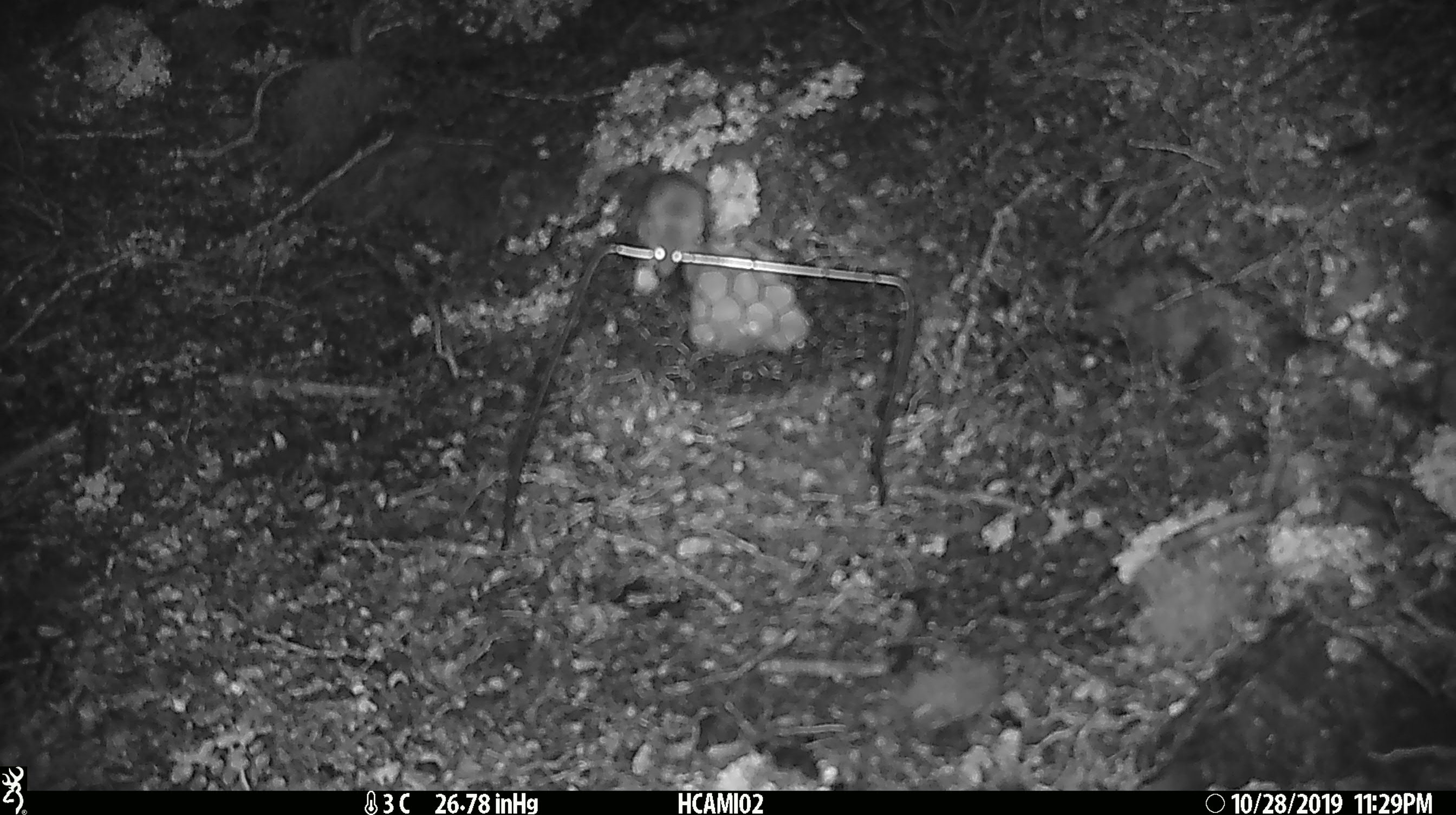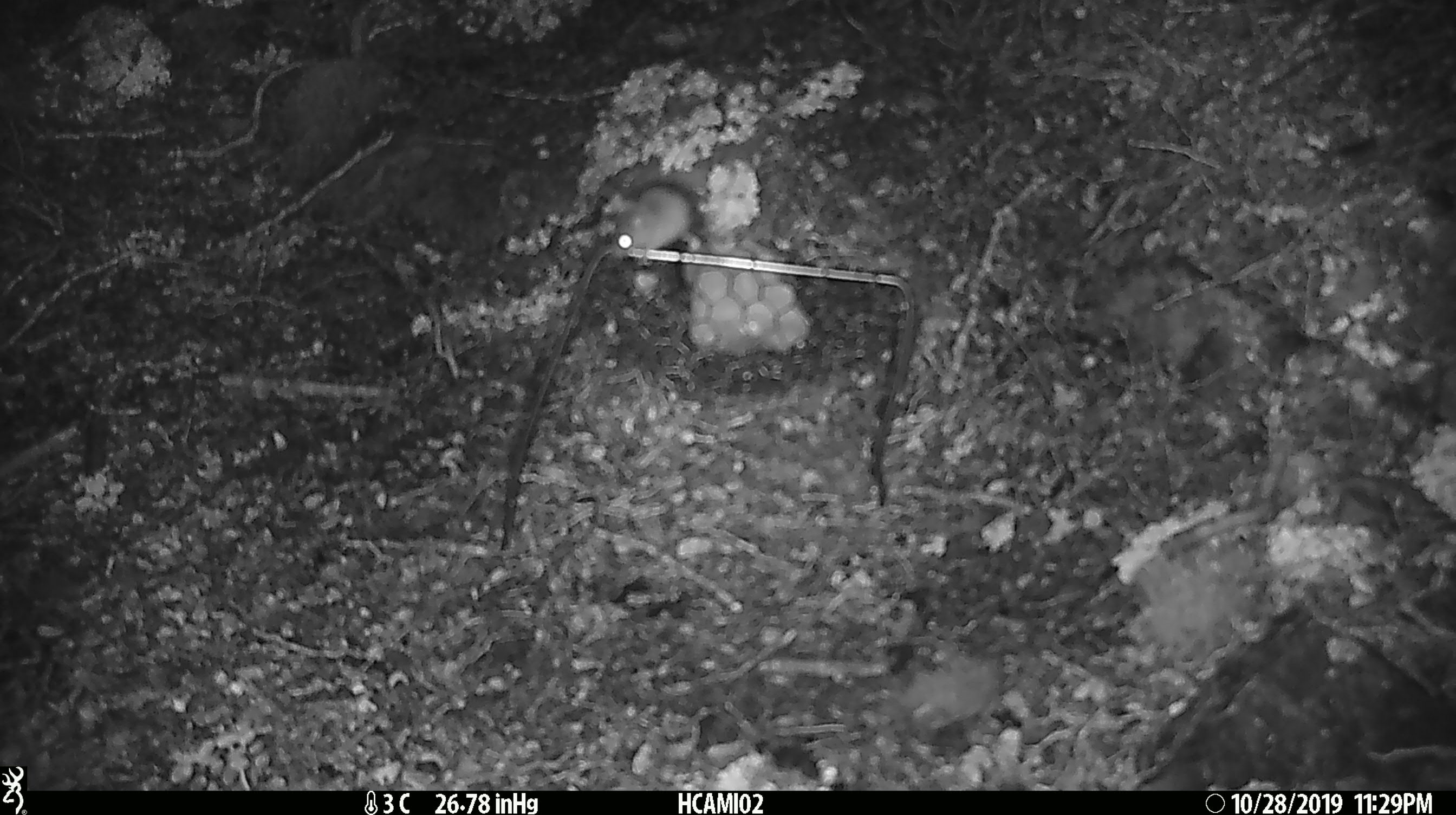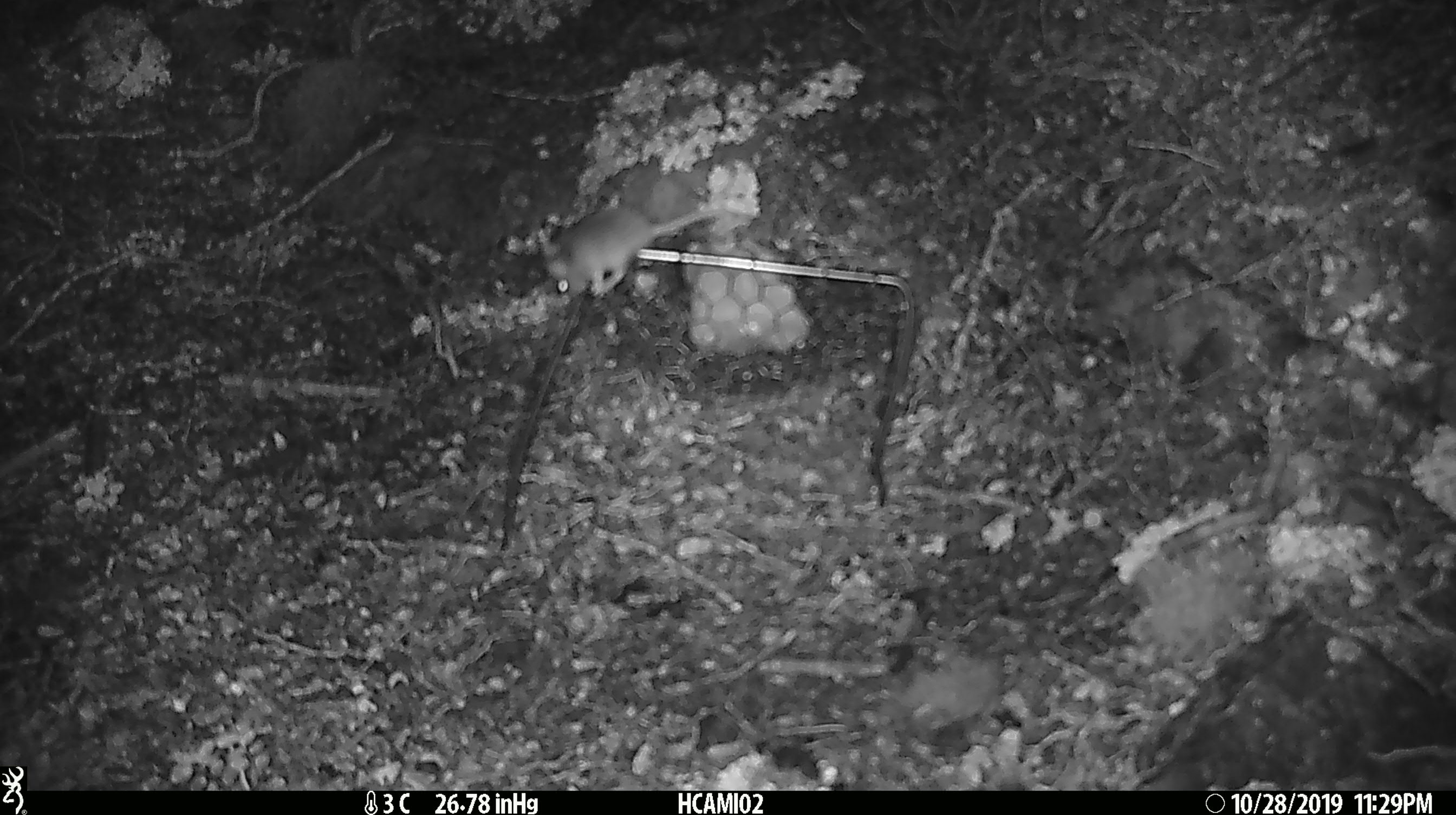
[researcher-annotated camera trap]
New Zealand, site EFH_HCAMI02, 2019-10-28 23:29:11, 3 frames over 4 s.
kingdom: Animalia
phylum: Chordata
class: Mammalia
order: Rodentia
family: Muridae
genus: Mus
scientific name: Mus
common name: mouse